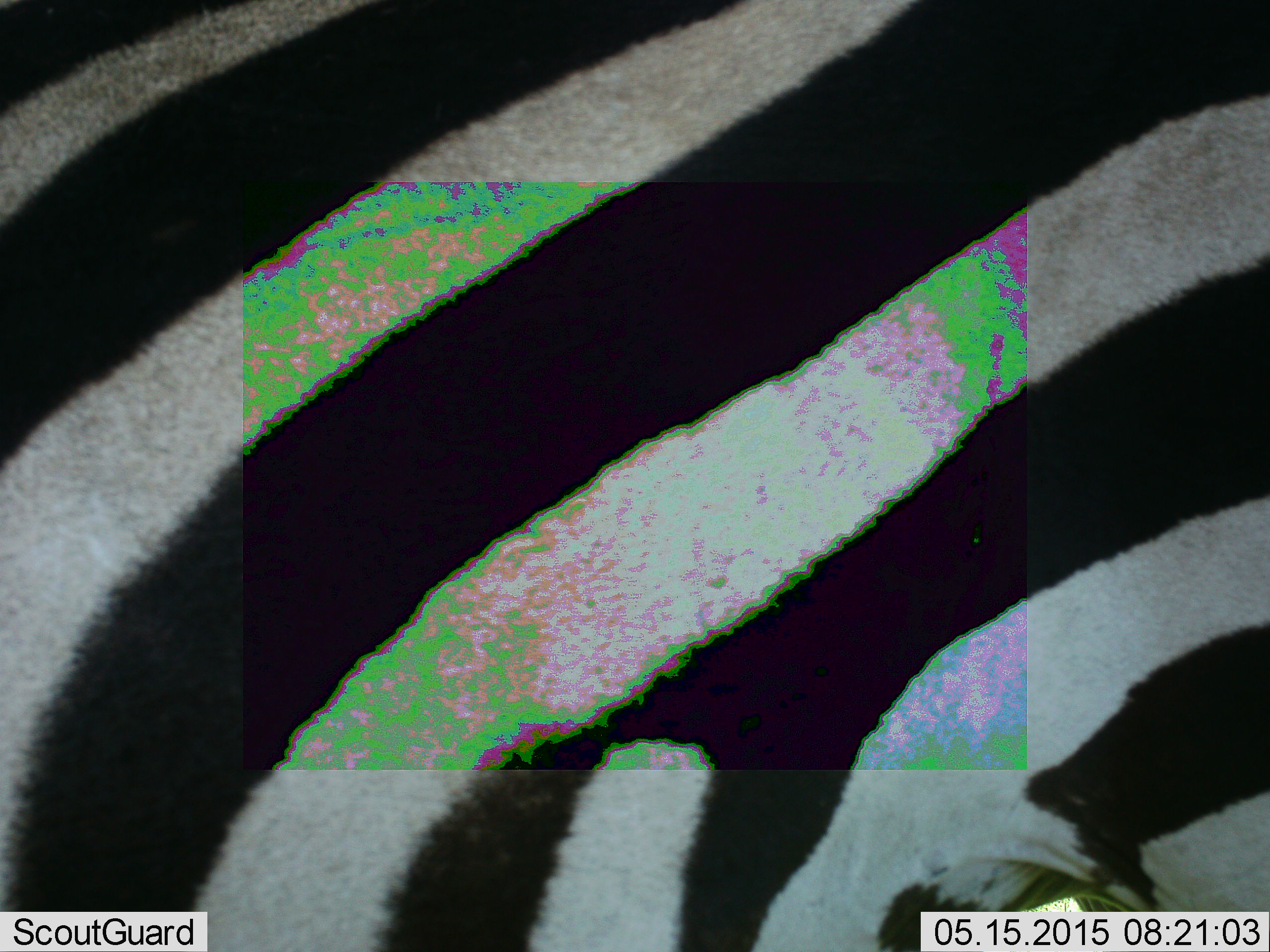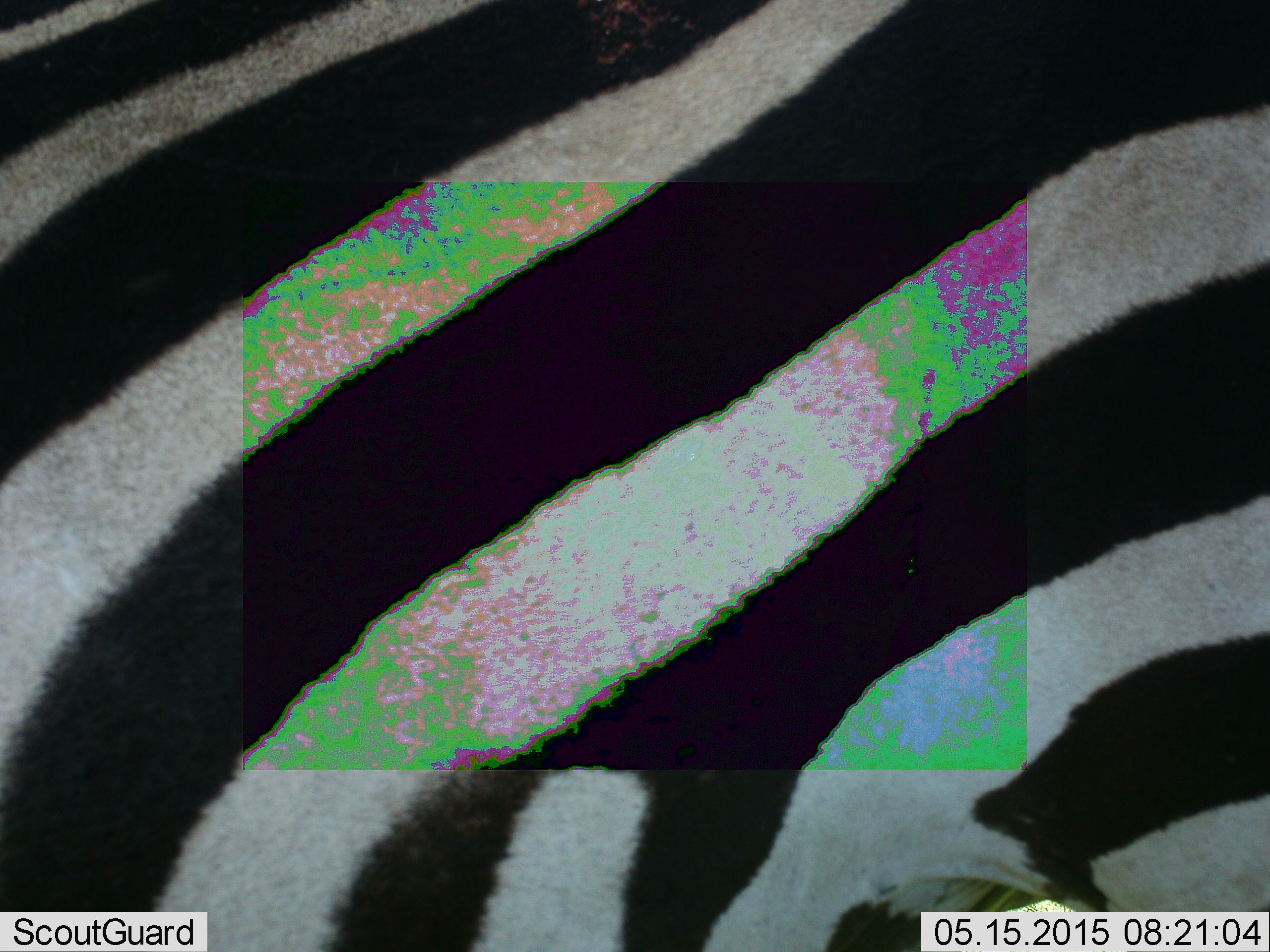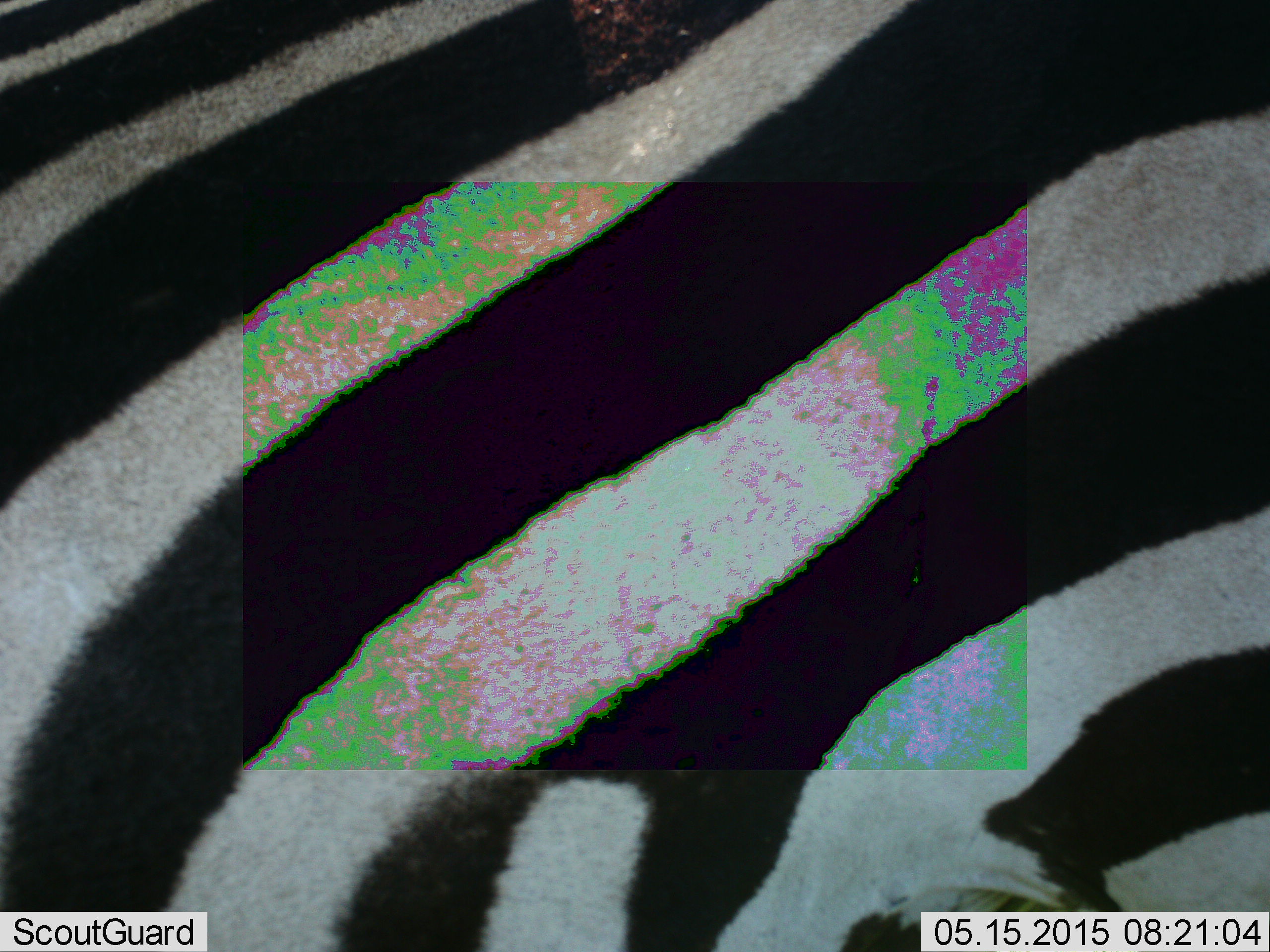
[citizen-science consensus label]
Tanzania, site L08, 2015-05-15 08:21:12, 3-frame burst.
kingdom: Animalia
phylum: Chordata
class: Mammalia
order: Perissodactyla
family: Equidae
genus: Equus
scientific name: Equus quagga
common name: plains zebra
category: zebra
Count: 1.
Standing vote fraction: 80%.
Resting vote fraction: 0%.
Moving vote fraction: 20%.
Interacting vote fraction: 0%.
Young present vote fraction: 0%.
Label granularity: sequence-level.